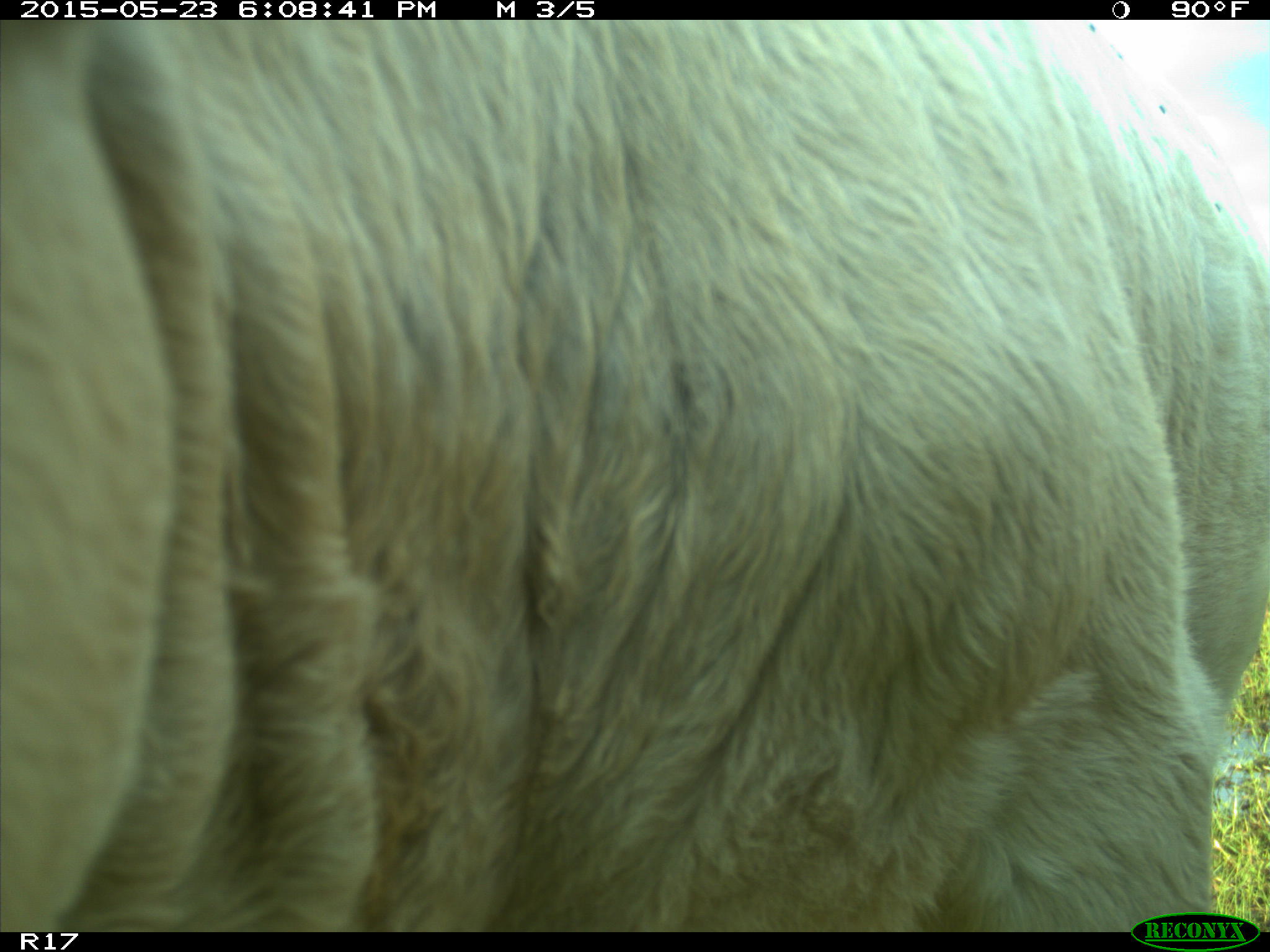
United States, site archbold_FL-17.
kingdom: Animalia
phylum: Chordata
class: Mammalia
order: Artiodactyla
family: Bovidae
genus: Bos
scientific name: Bos taurus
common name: domestic cow